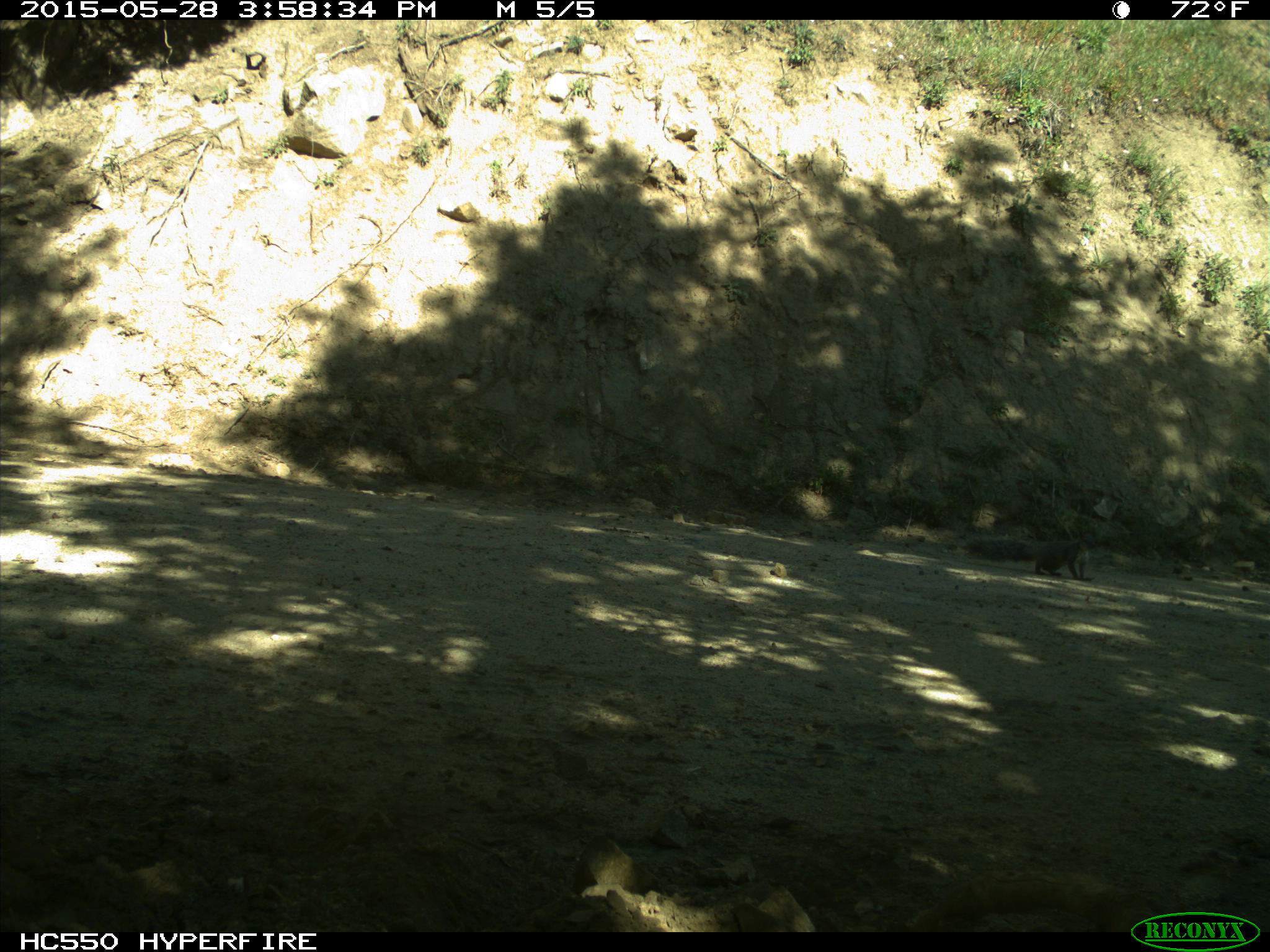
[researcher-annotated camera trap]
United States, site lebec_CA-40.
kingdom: Animalia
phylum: Chordata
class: Mammalia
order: Rodentia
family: Sciuridae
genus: Sciurus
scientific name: Sciurus carolinensis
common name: eastern gray squirrel